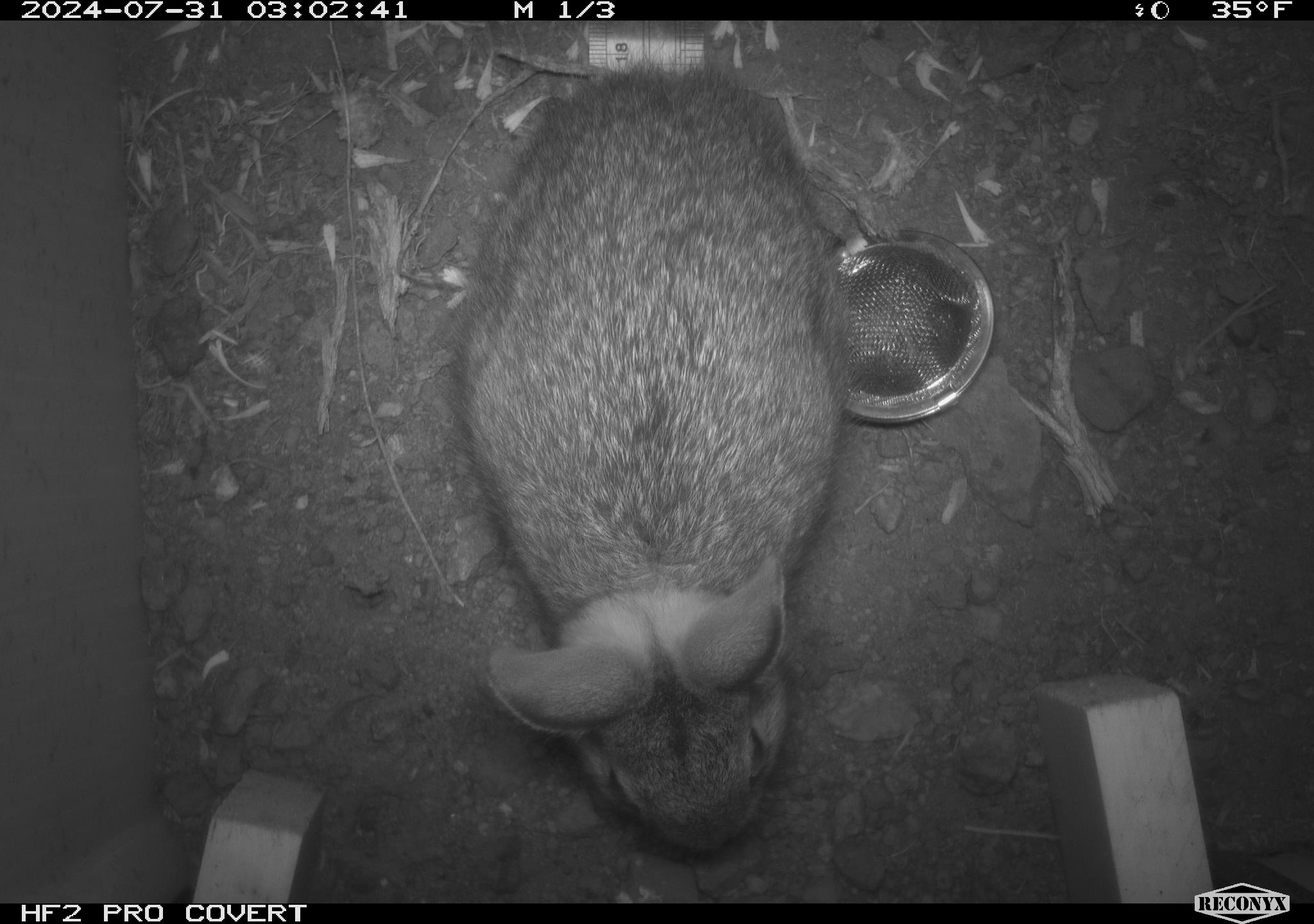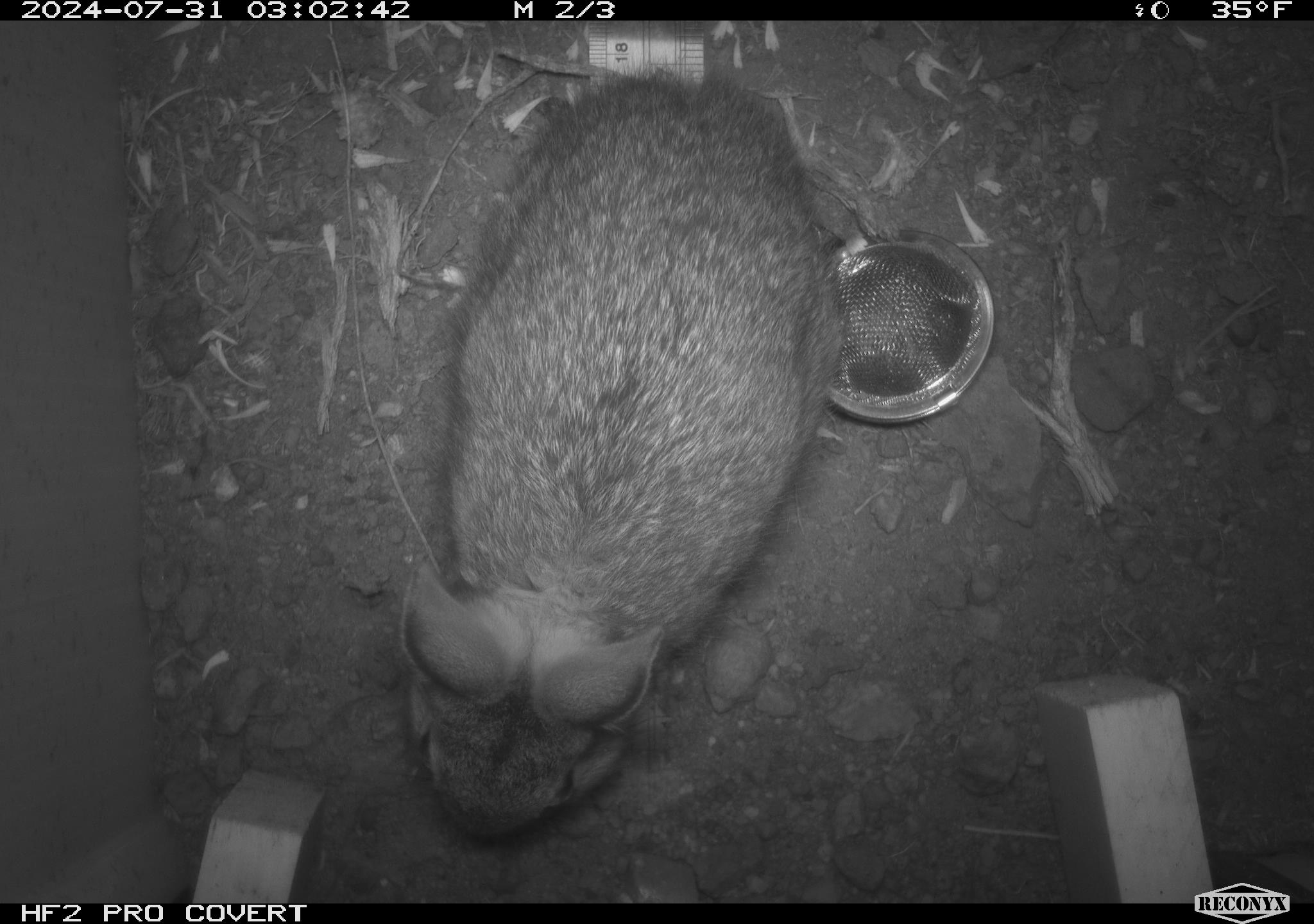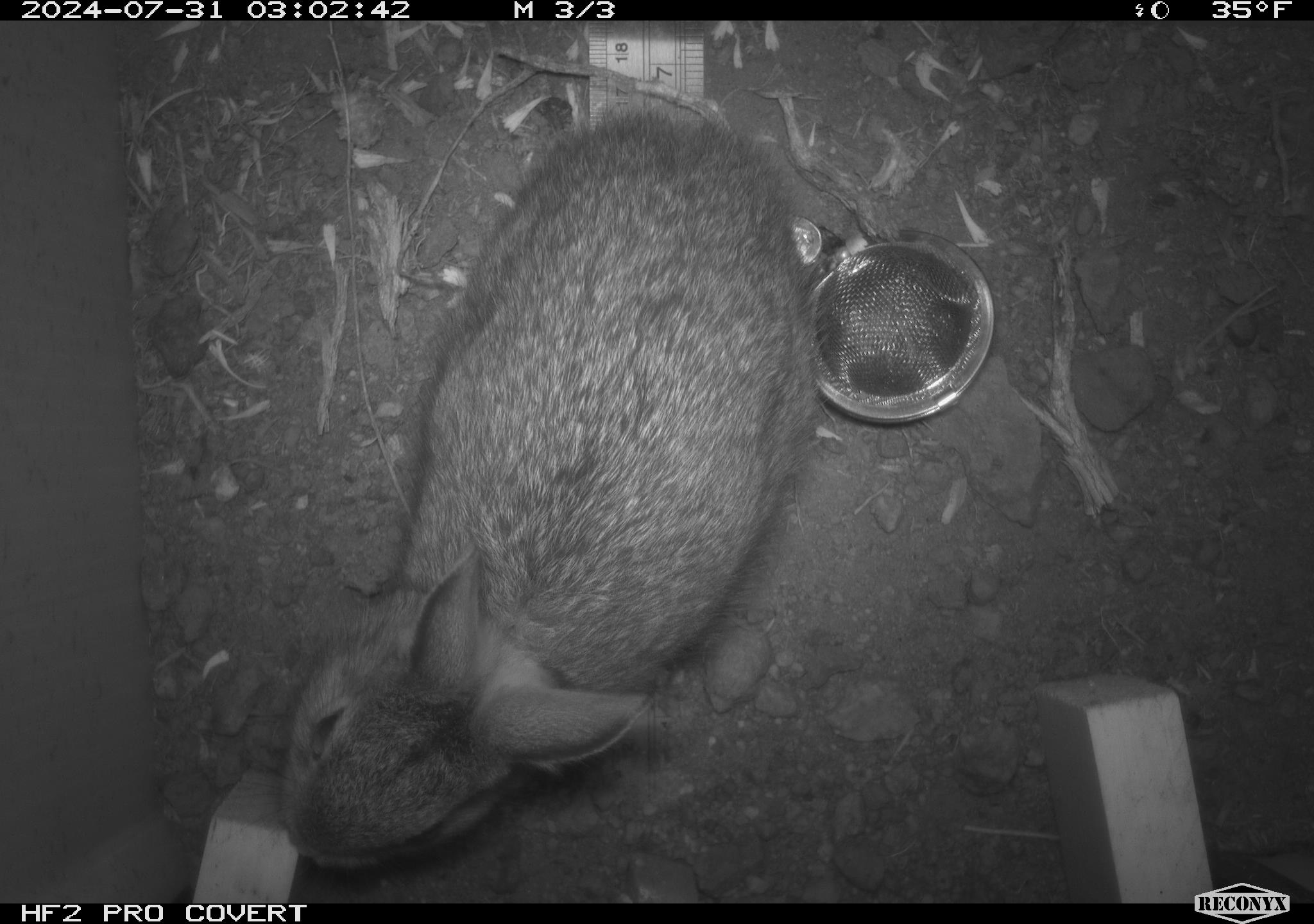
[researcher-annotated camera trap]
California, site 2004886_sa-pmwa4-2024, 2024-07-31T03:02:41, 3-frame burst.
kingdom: Animalia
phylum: Chordata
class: Mammalia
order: Lagomorpha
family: Leporidae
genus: Sylvilagus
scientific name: Sylvilagus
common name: cottontail rabbits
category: sylvilagus species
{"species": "sylvilagus species (cottontail rabbits) (Sylvilagus)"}